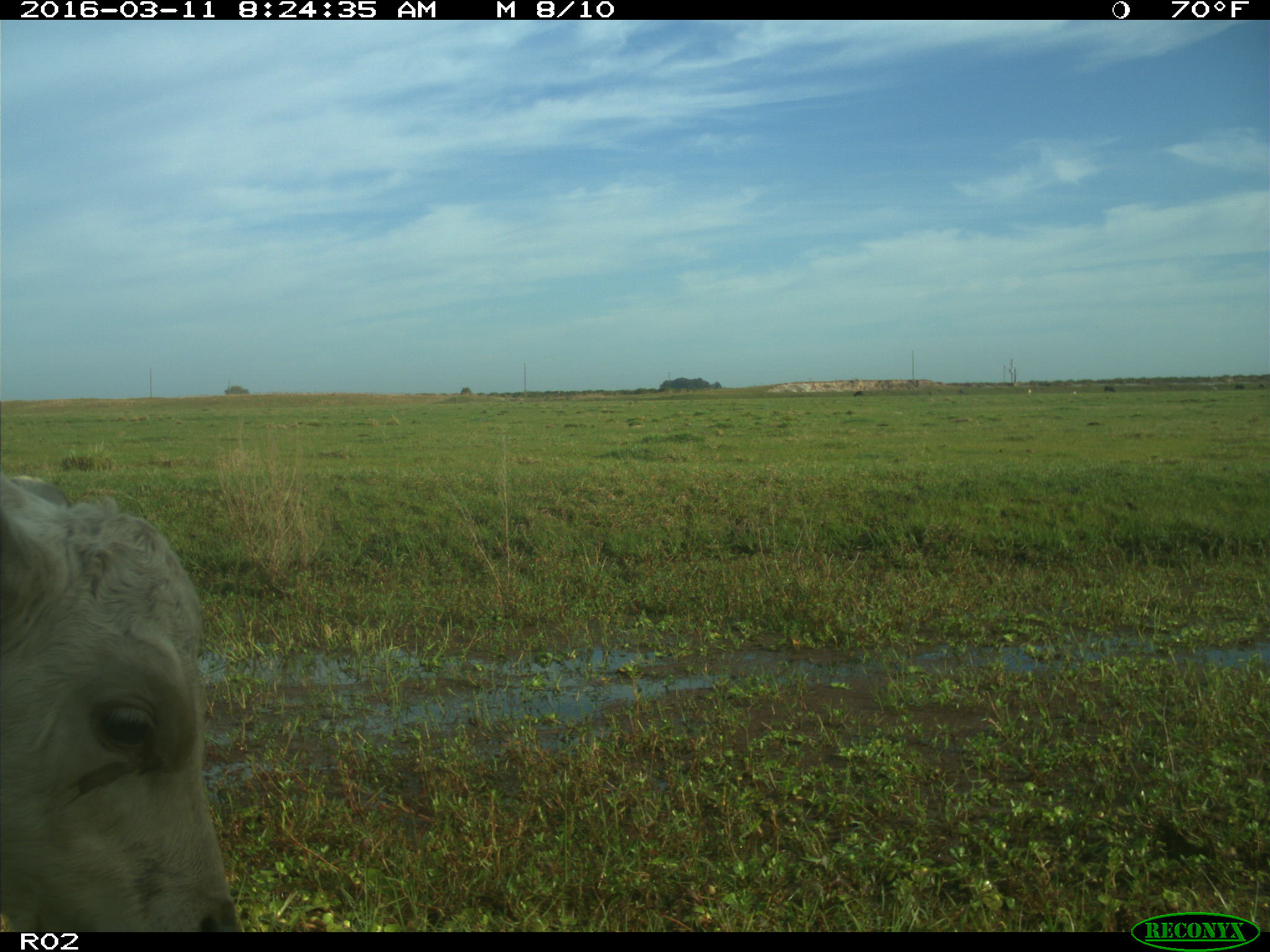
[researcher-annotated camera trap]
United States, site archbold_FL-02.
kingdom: Animalia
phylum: Chordata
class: Mammalia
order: Artiodactyla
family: Bovidae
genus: Bos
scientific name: Bos taurus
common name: domestic cow